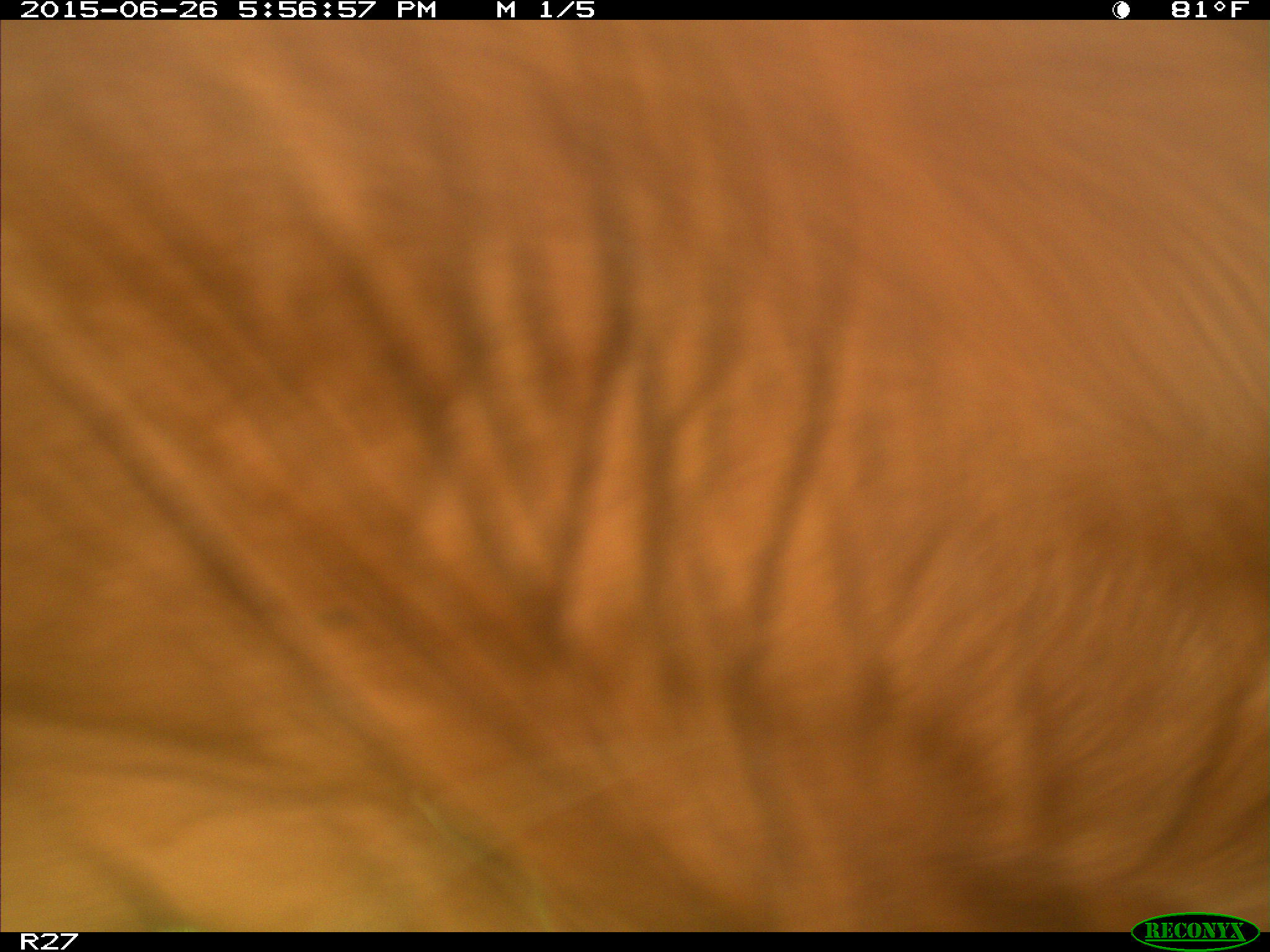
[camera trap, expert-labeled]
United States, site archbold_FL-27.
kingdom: Animalia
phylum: Chordata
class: Mammalia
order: Artiodactyla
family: Bovidae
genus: Bos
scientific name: Bos taurus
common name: domestic cow